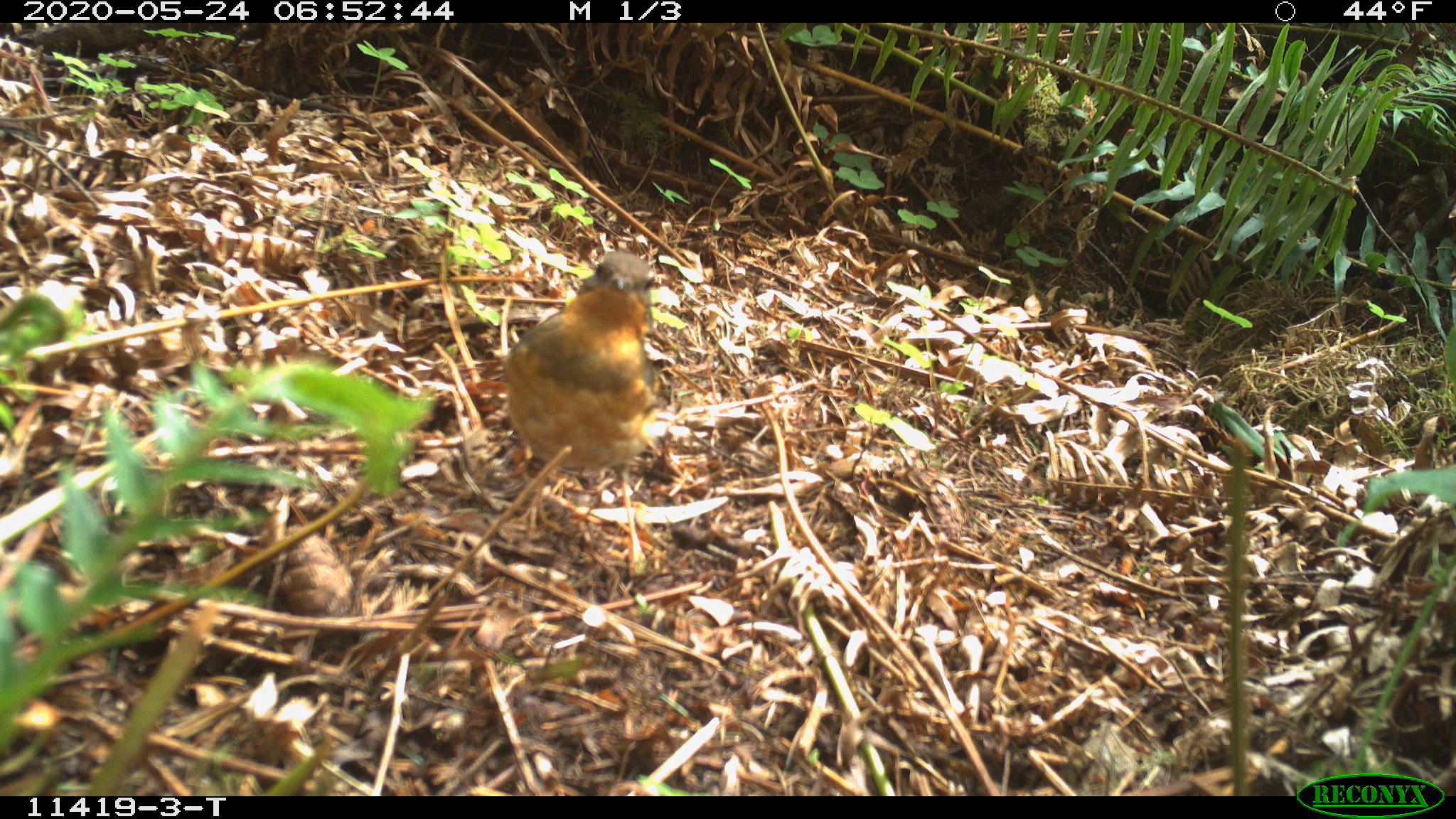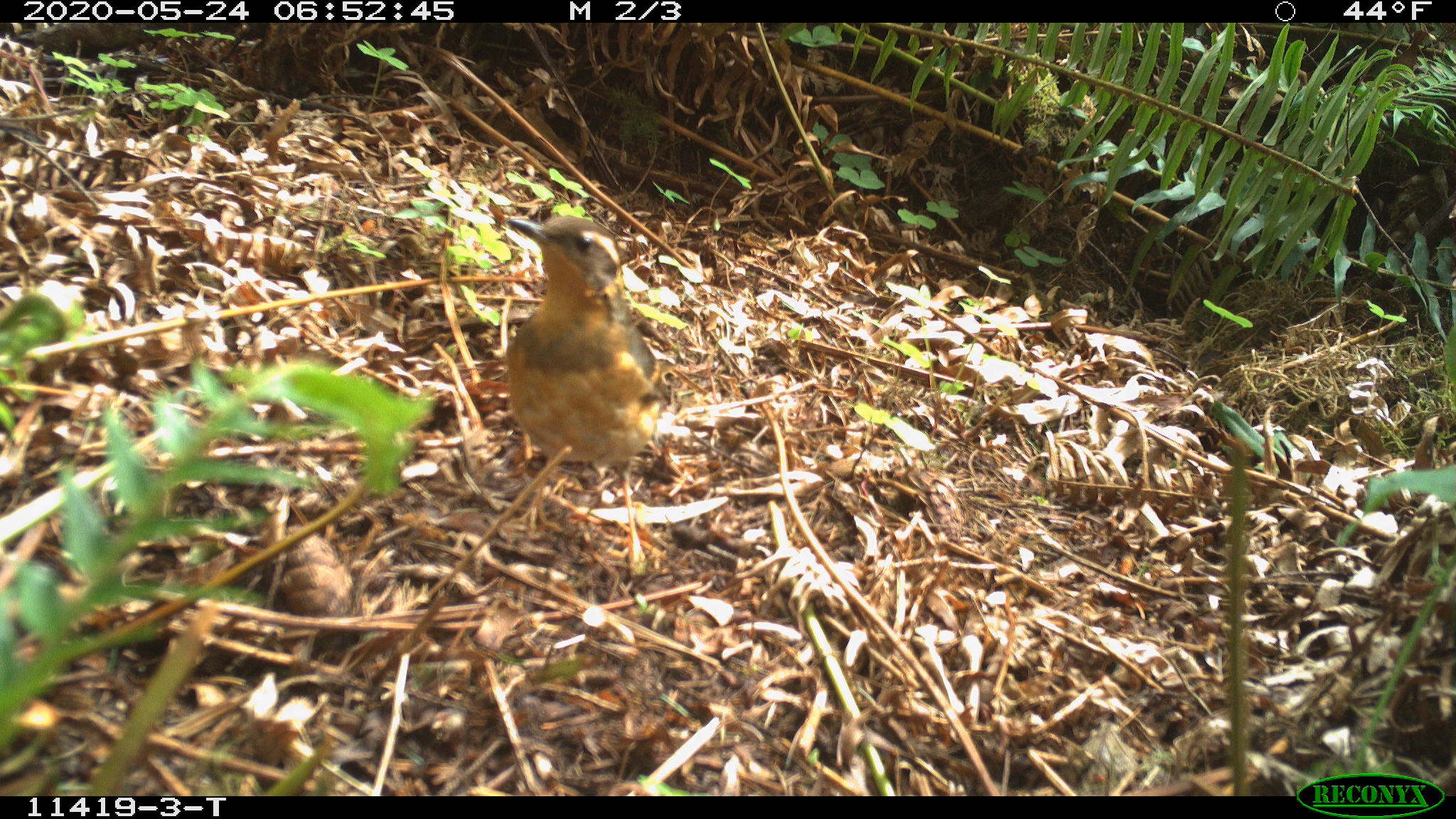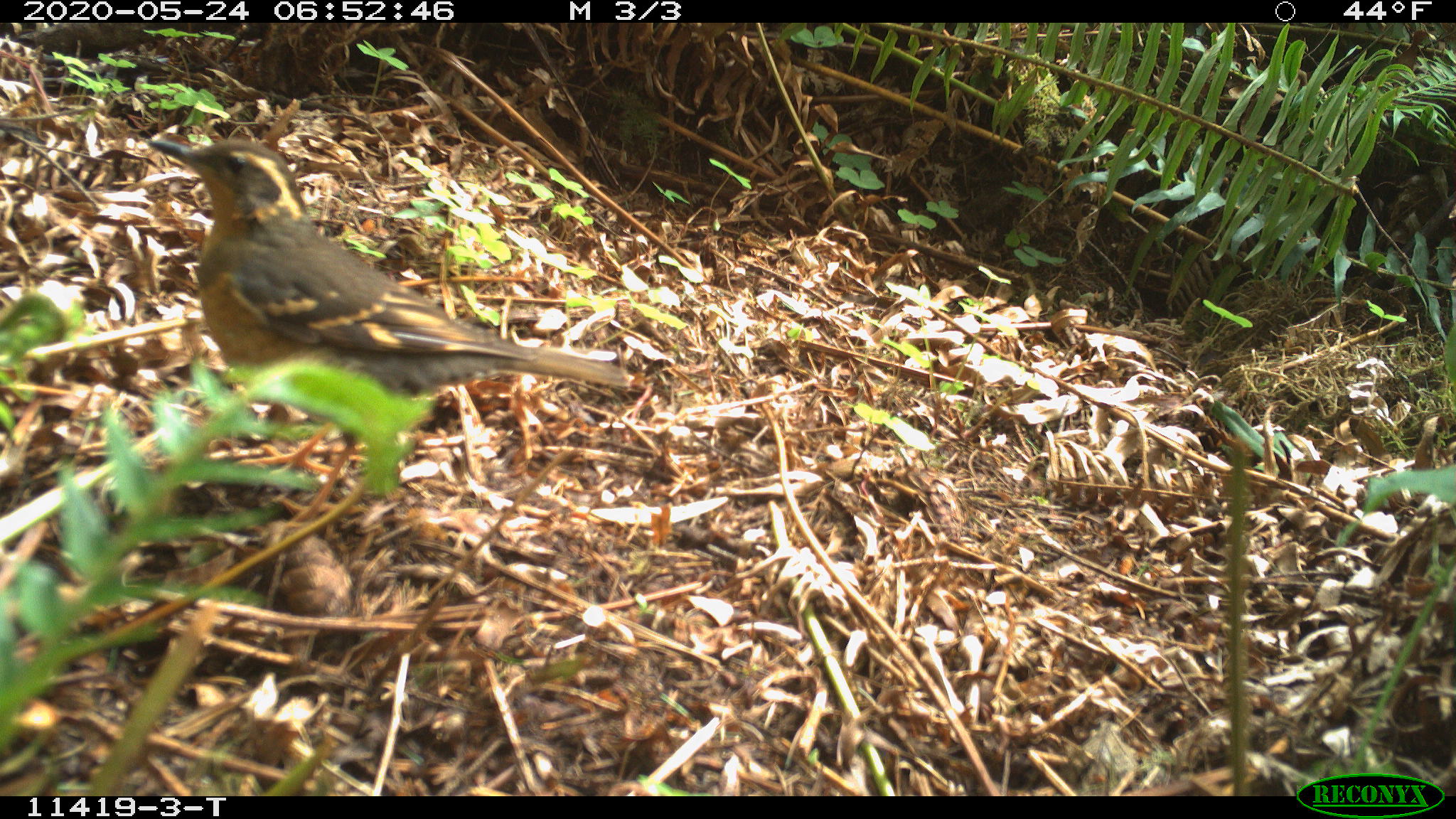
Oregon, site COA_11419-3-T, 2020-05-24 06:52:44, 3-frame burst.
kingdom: Animalia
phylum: Chordata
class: Aves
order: Passeriformes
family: Turdidae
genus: Ixoreus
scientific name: Ixoreus naevius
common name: varied thrush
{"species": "varied thrush (Ixoreus naevius)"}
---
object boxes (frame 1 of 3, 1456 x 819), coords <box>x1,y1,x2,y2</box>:
varied thrush: <box>497,252,668,558</box>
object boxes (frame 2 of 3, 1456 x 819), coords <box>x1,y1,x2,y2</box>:
varied thrush: <box>502,205,659,565</box>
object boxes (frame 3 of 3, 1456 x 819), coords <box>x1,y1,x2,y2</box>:
varied thrush: <box>152,136,630,412</box>